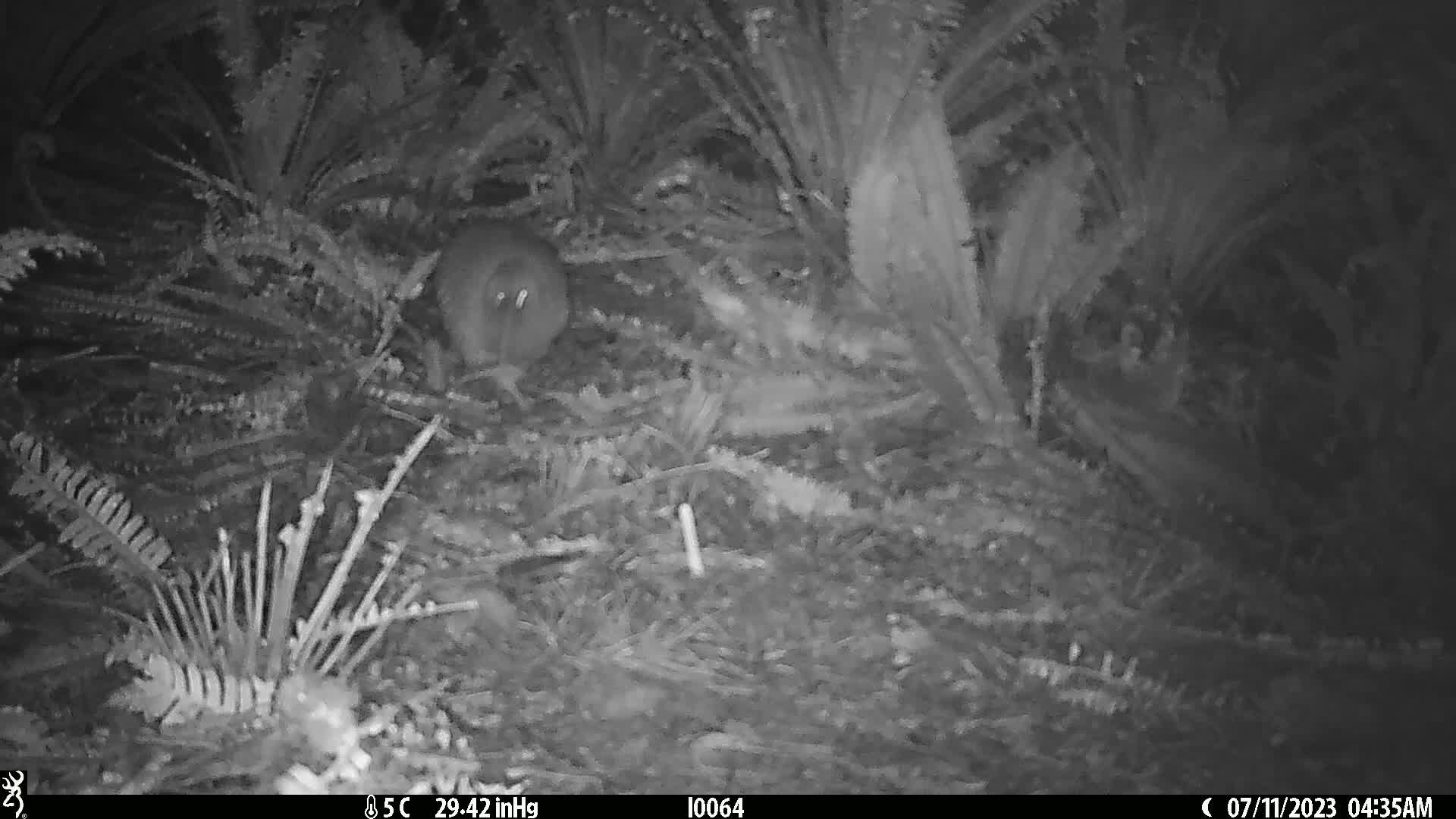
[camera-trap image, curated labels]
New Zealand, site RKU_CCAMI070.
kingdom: Animalia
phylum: Chordata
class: Aves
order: Apterygiformes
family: Apterygidae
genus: Apteryx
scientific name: Apteryx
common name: kiwi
Kiwi (Apteryx).